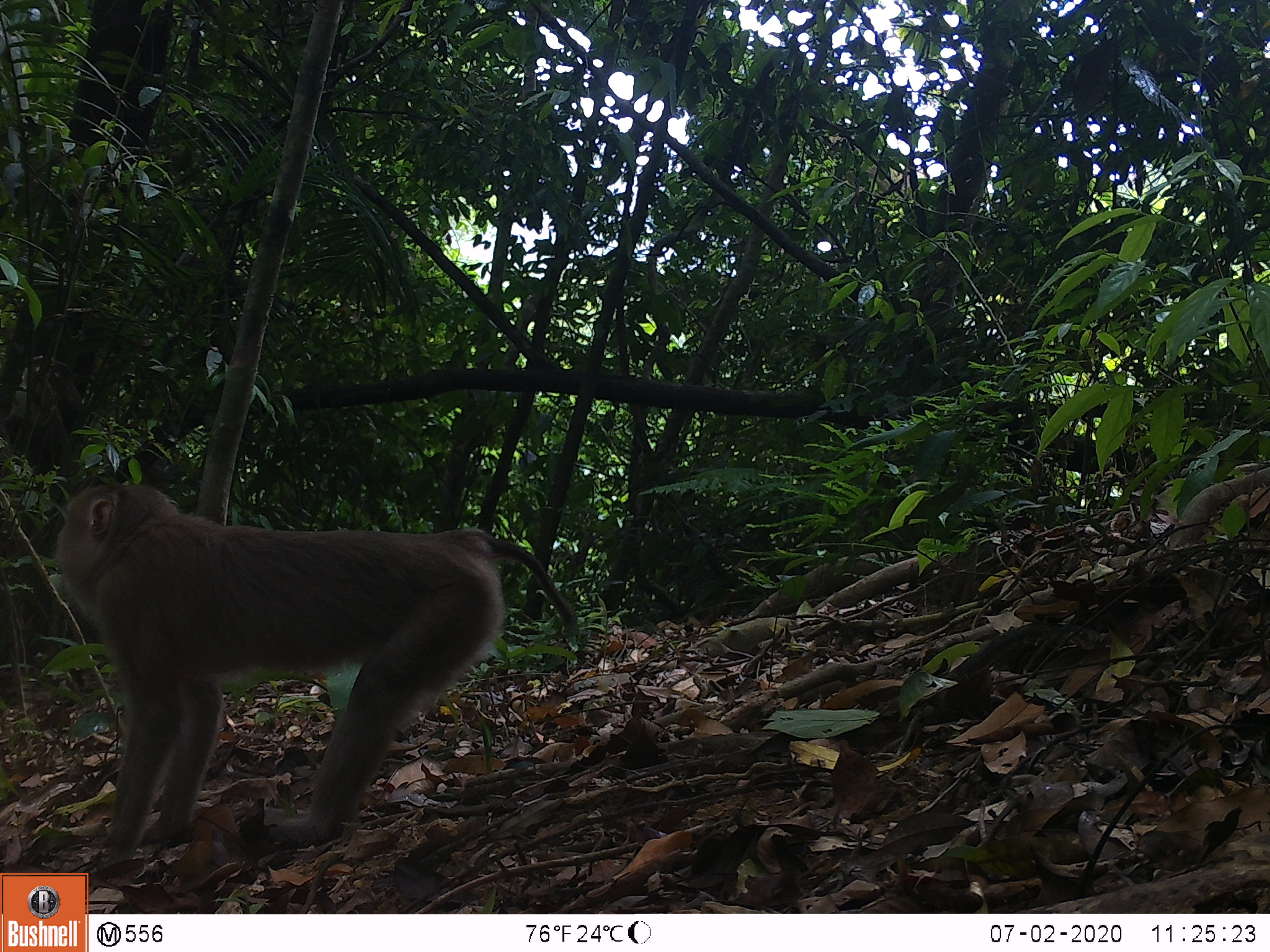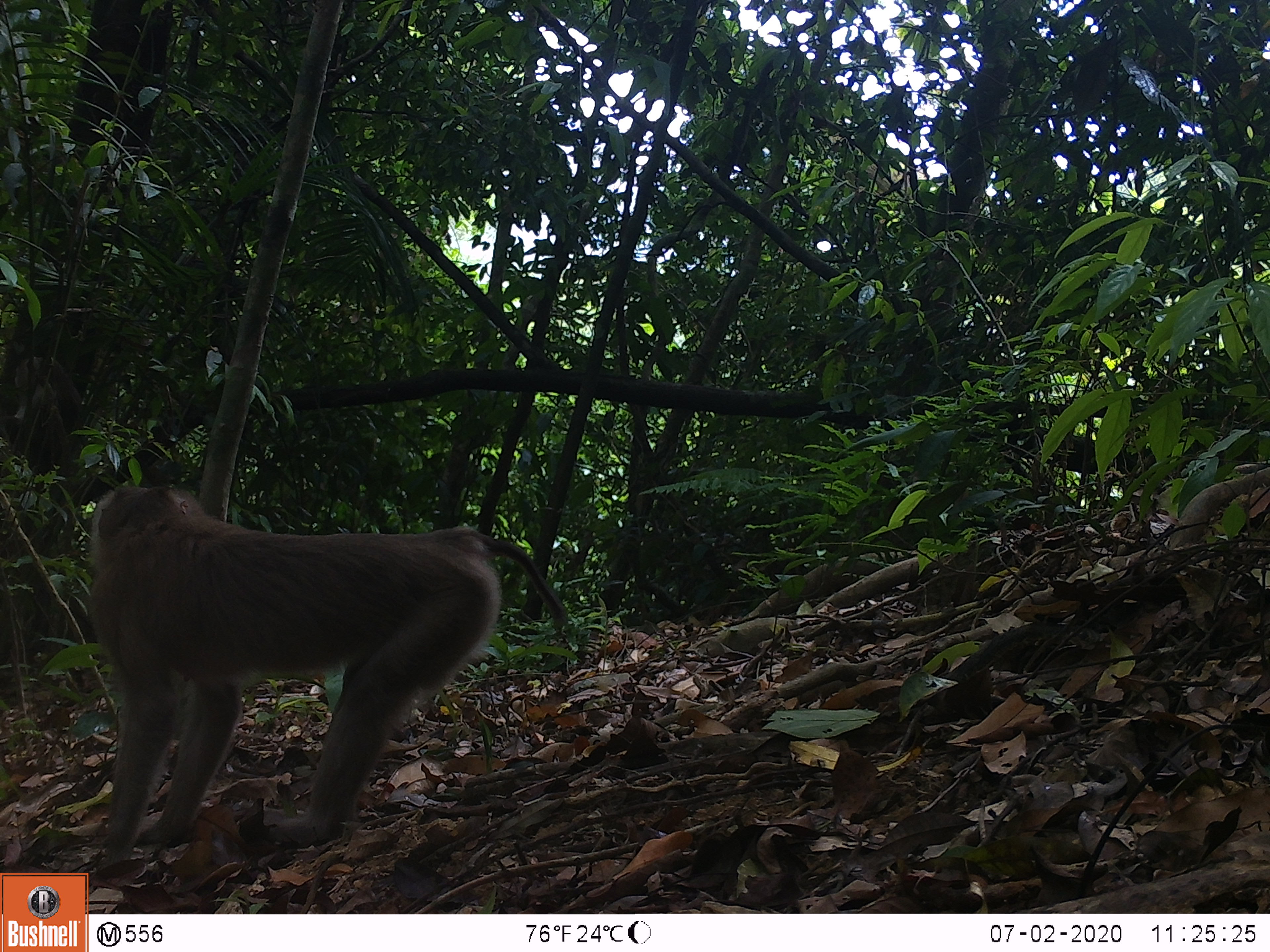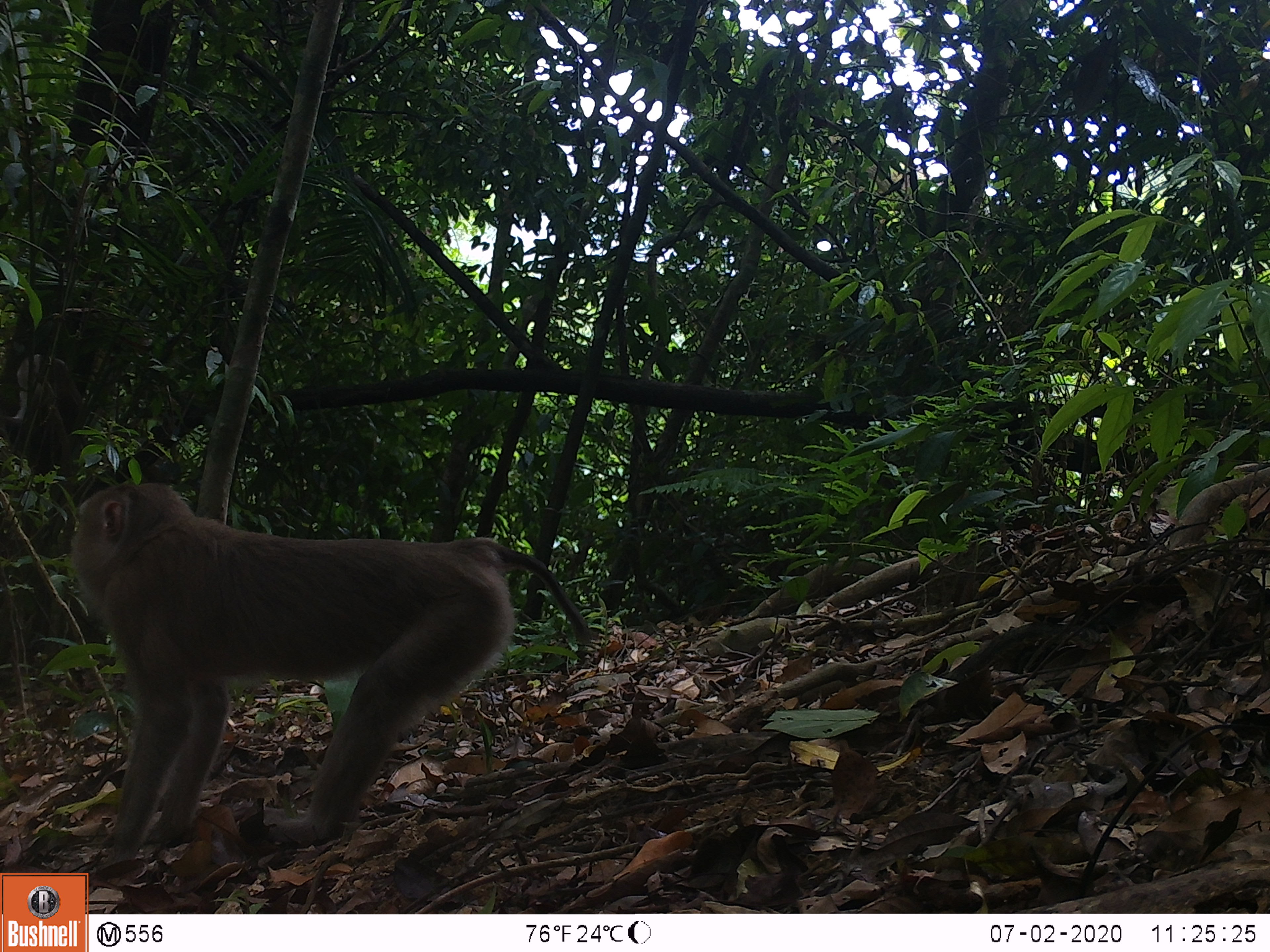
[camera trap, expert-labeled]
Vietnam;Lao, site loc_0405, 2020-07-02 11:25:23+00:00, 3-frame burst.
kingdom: Animalia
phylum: Chordata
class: Mammalia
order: Primates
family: Cercopithecidae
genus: Macaca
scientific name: Macaca nemestrina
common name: pig-tailed macaque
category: pig tailed macaque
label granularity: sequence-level